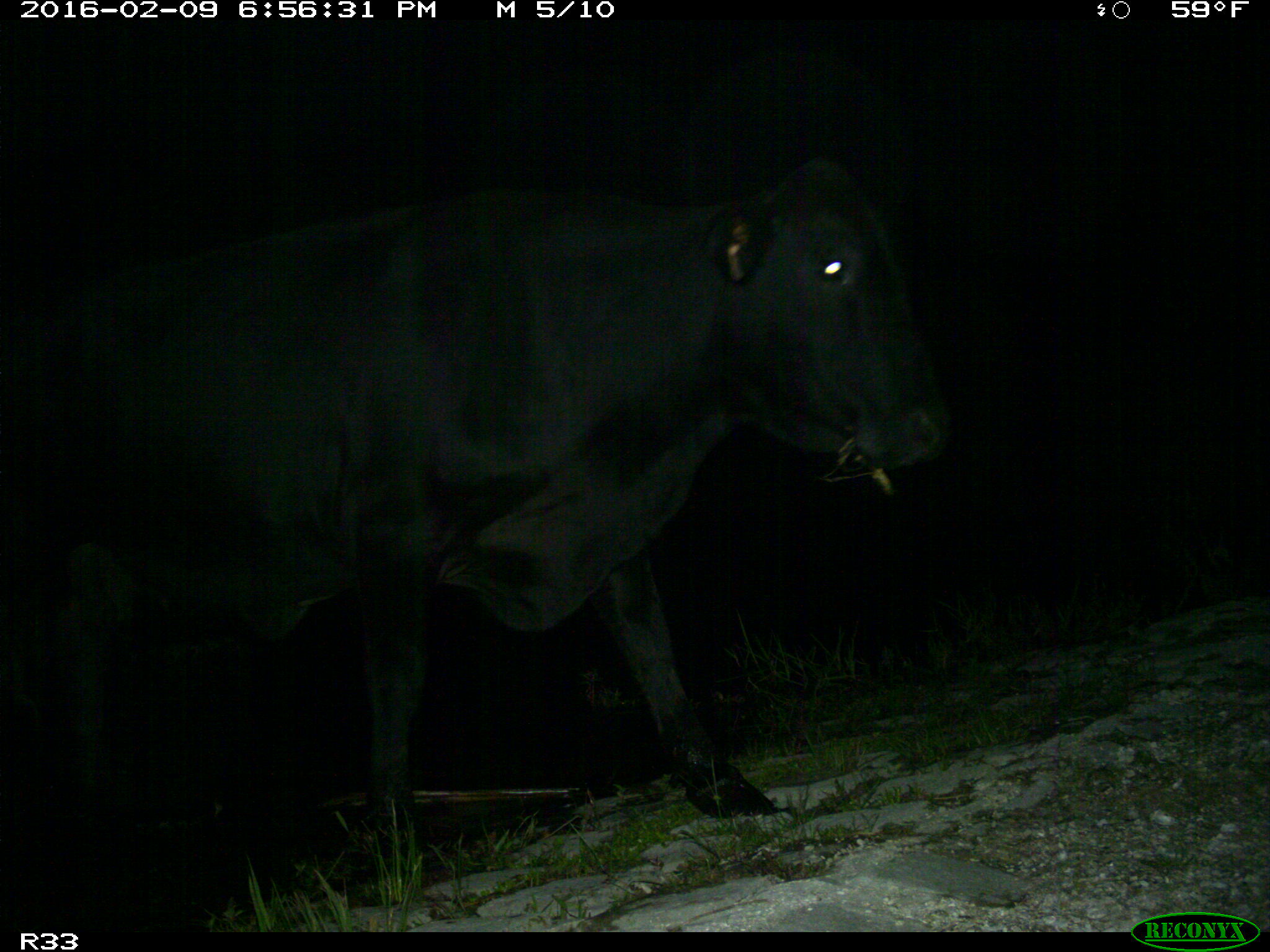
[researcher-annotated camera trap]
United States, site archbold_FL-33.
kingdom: Animalia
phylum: Chordata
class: Mammalia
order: Artiodactyla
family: Bovidae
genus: Bos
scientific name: Bos taurus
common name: domestic cow